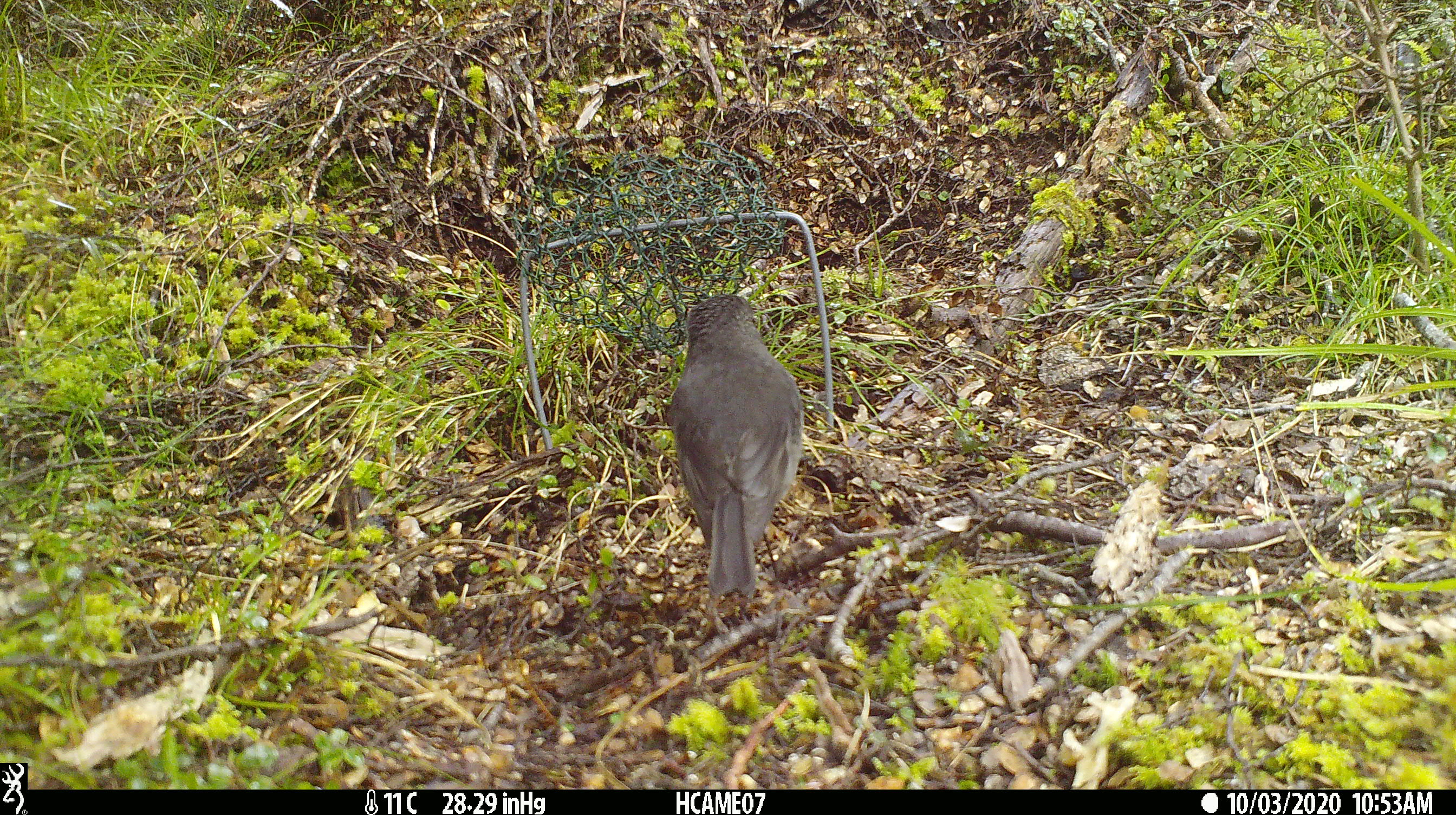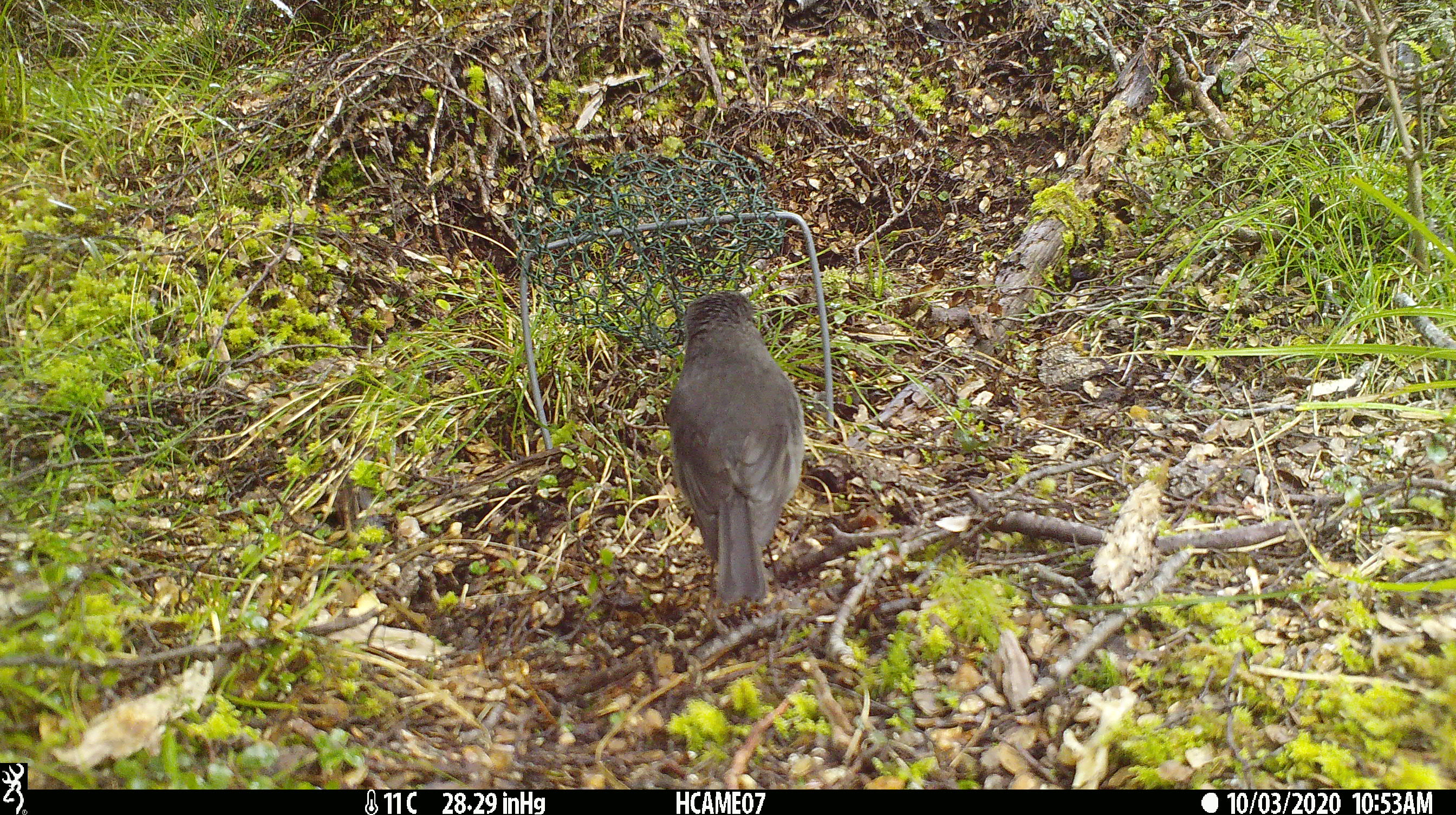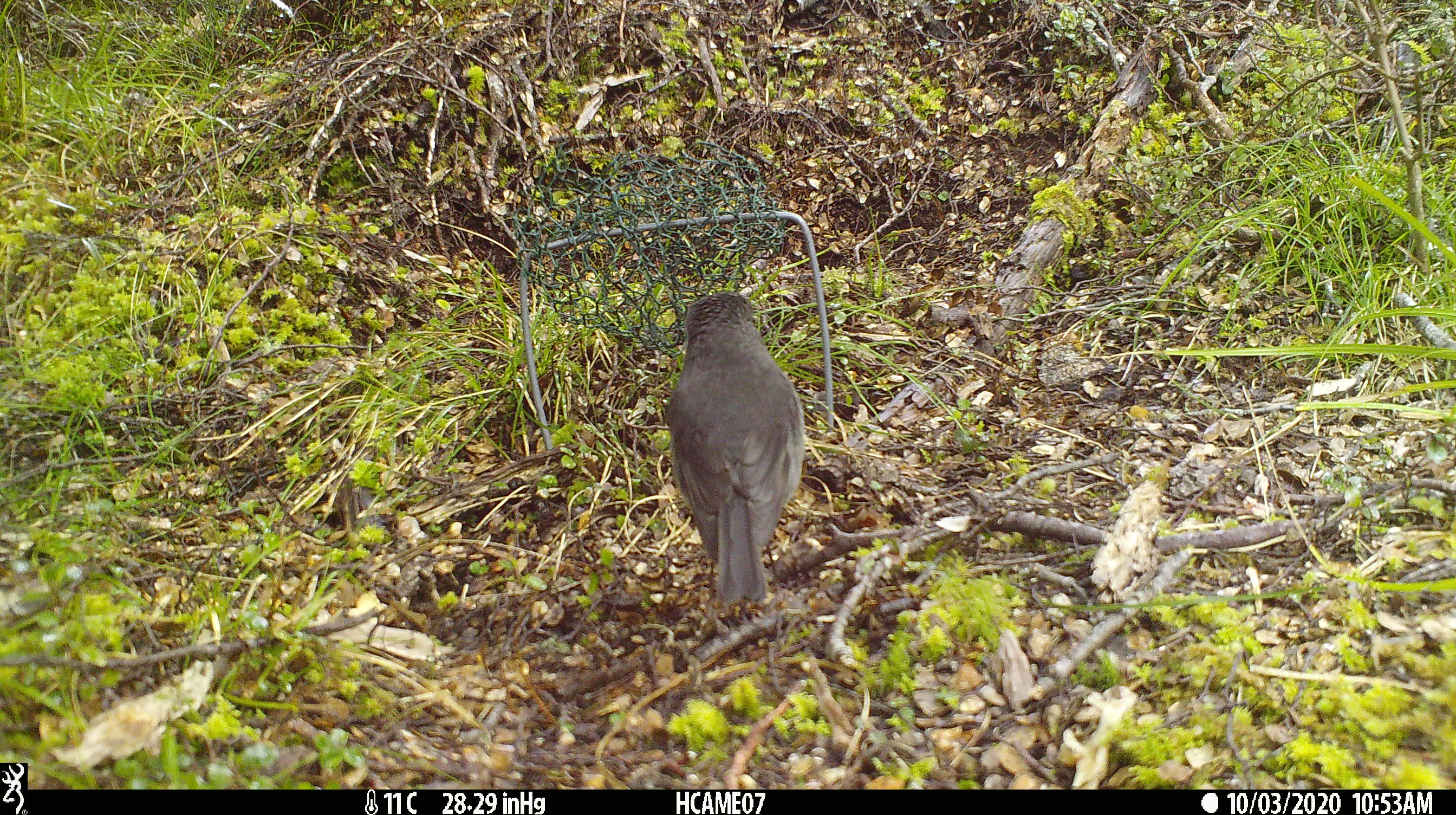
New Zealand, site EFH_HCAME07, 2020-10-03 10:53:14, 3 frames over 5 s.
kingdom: Animalia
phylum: Chordata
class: Aves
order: Passeriformes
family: Petroicidae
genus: Petroica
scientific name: Petroica australis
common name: new zealand robin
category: robin